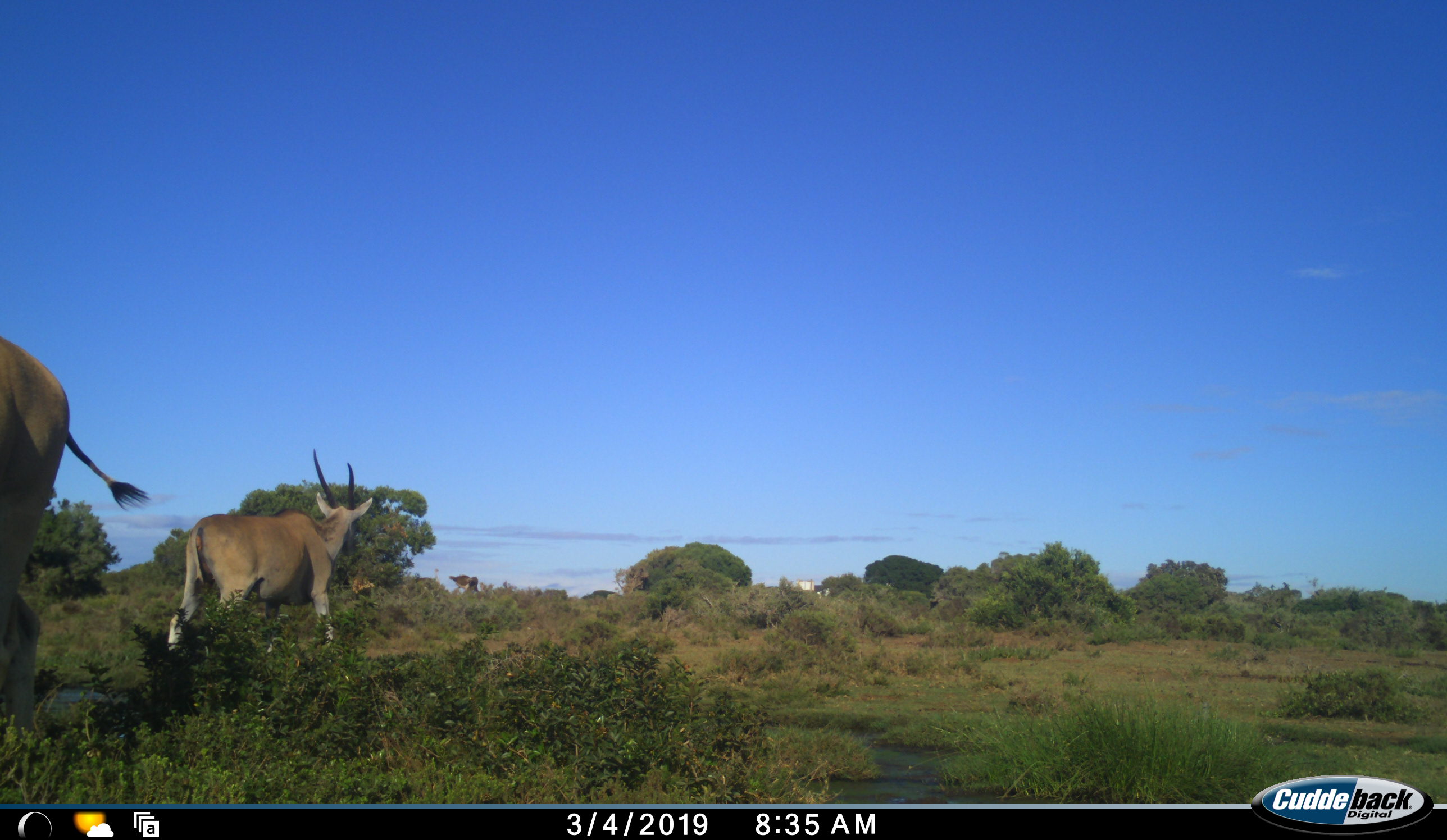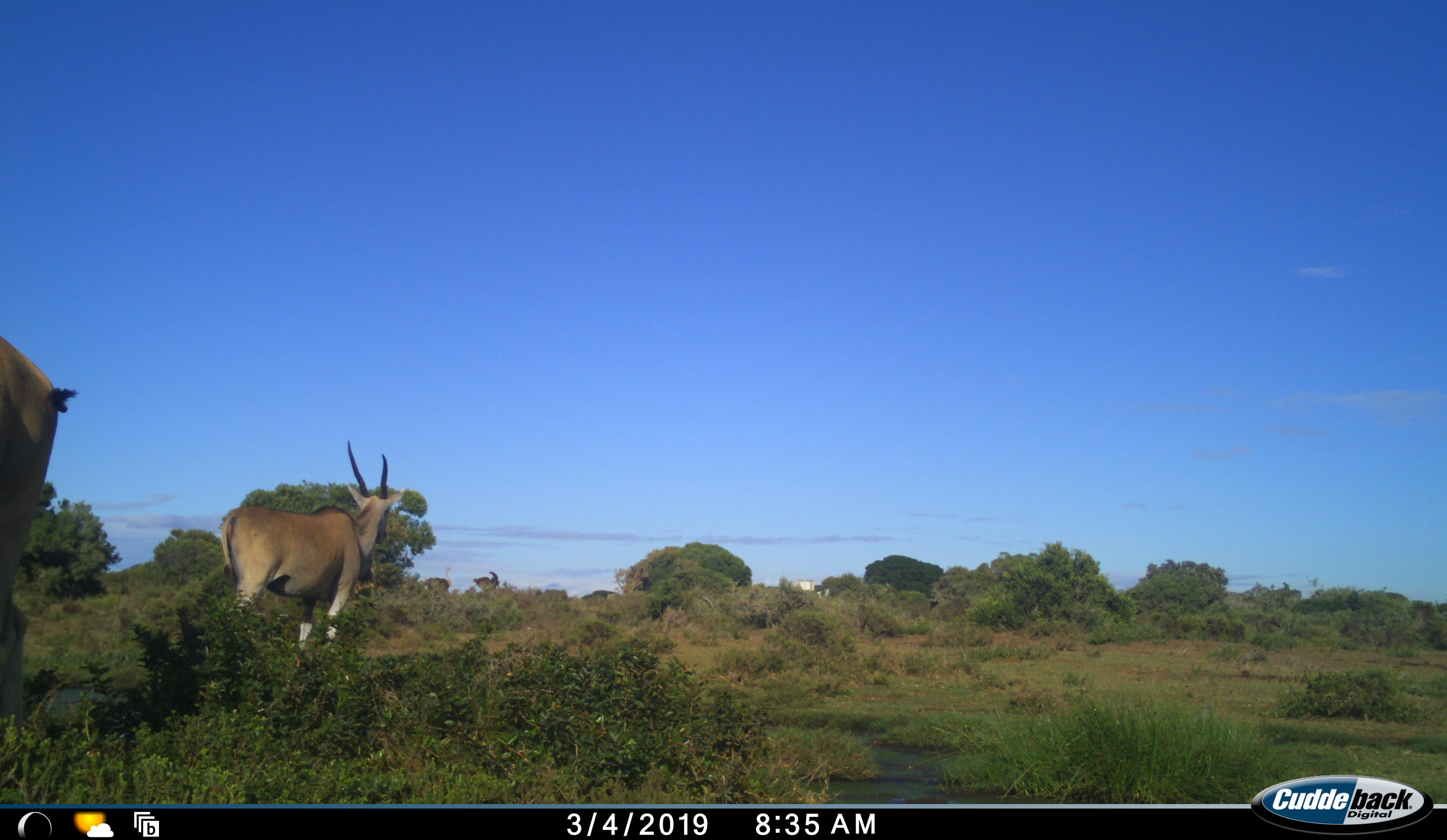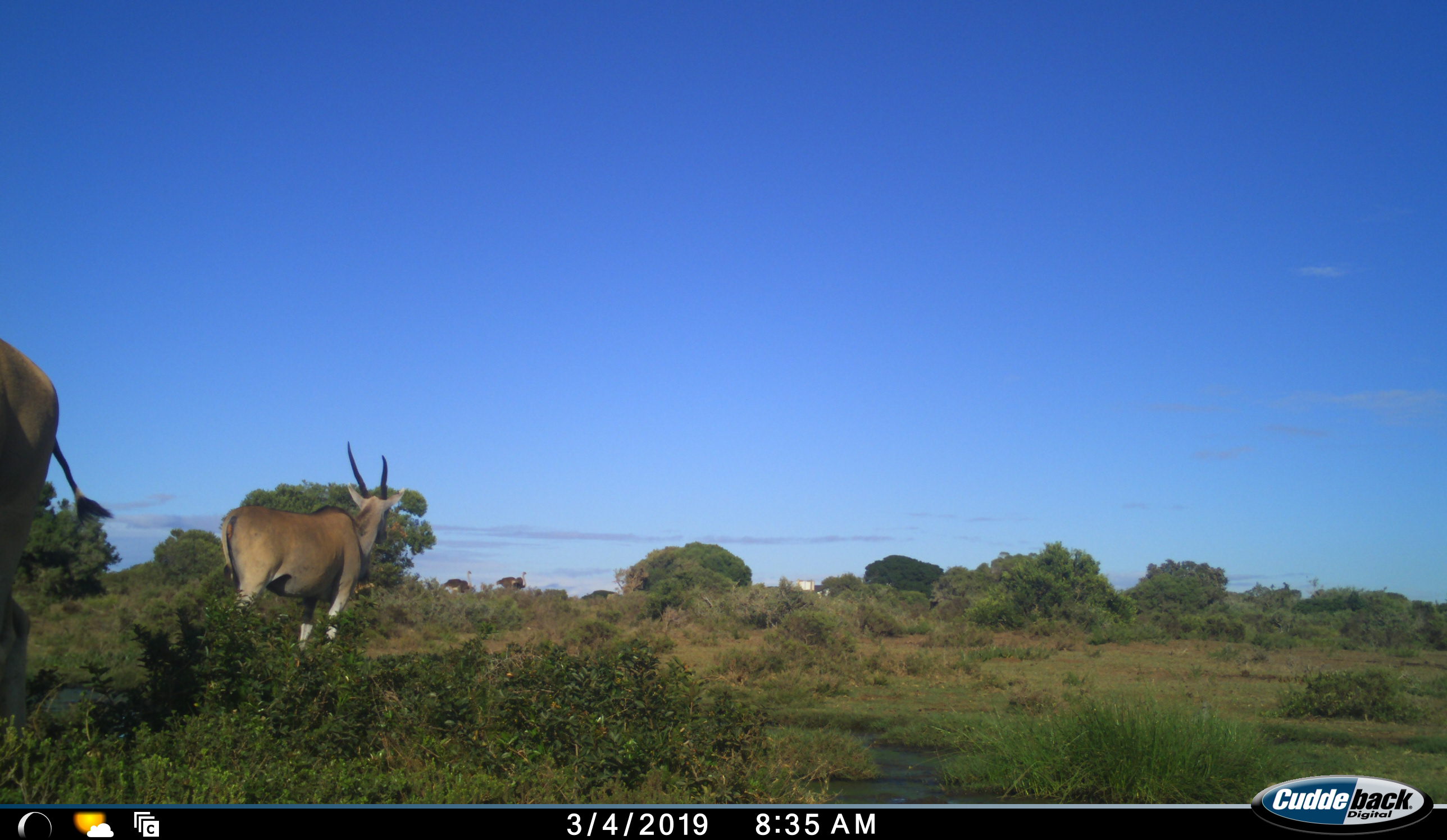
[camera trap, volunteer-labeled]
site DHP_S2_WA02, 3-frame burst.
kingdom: Animalia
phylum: Chordata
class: Mammalia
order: Artiodactyla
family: Bovidae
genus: Tragelaphus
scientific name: Tragelaphus oryx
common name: eland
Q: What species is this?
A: Eland (Tragelaphus oryx).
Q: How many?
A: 2.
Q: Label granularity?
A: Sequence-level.